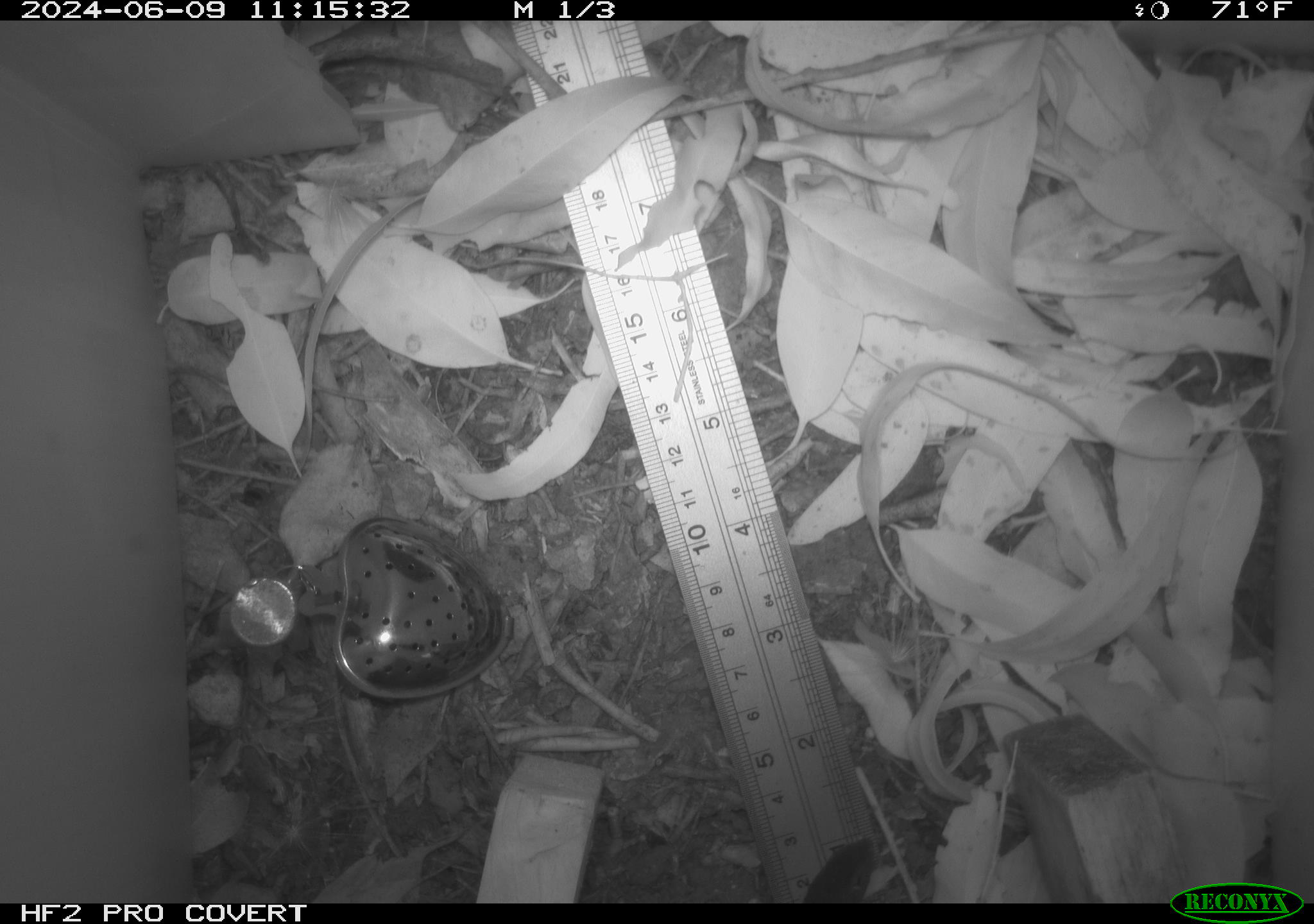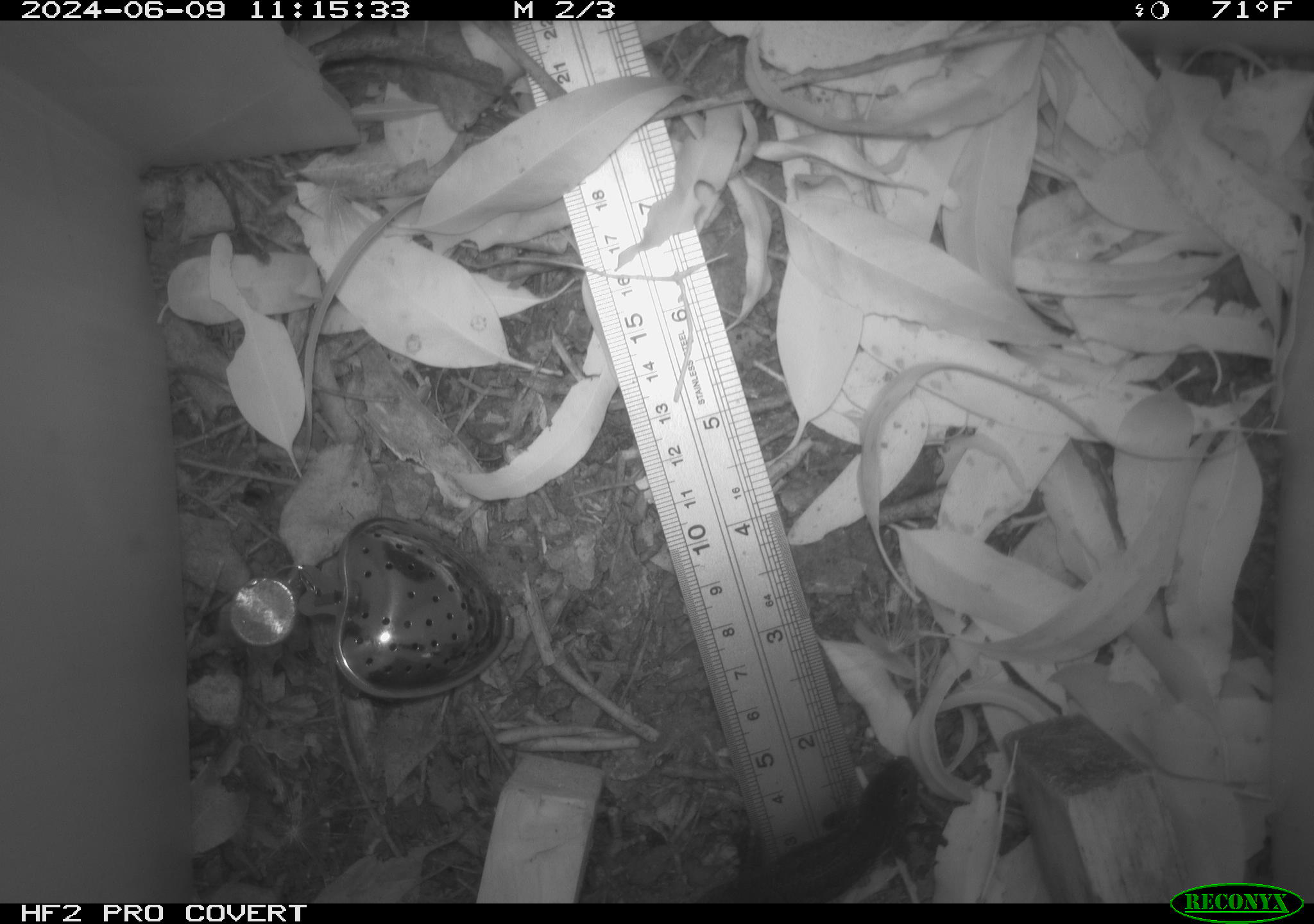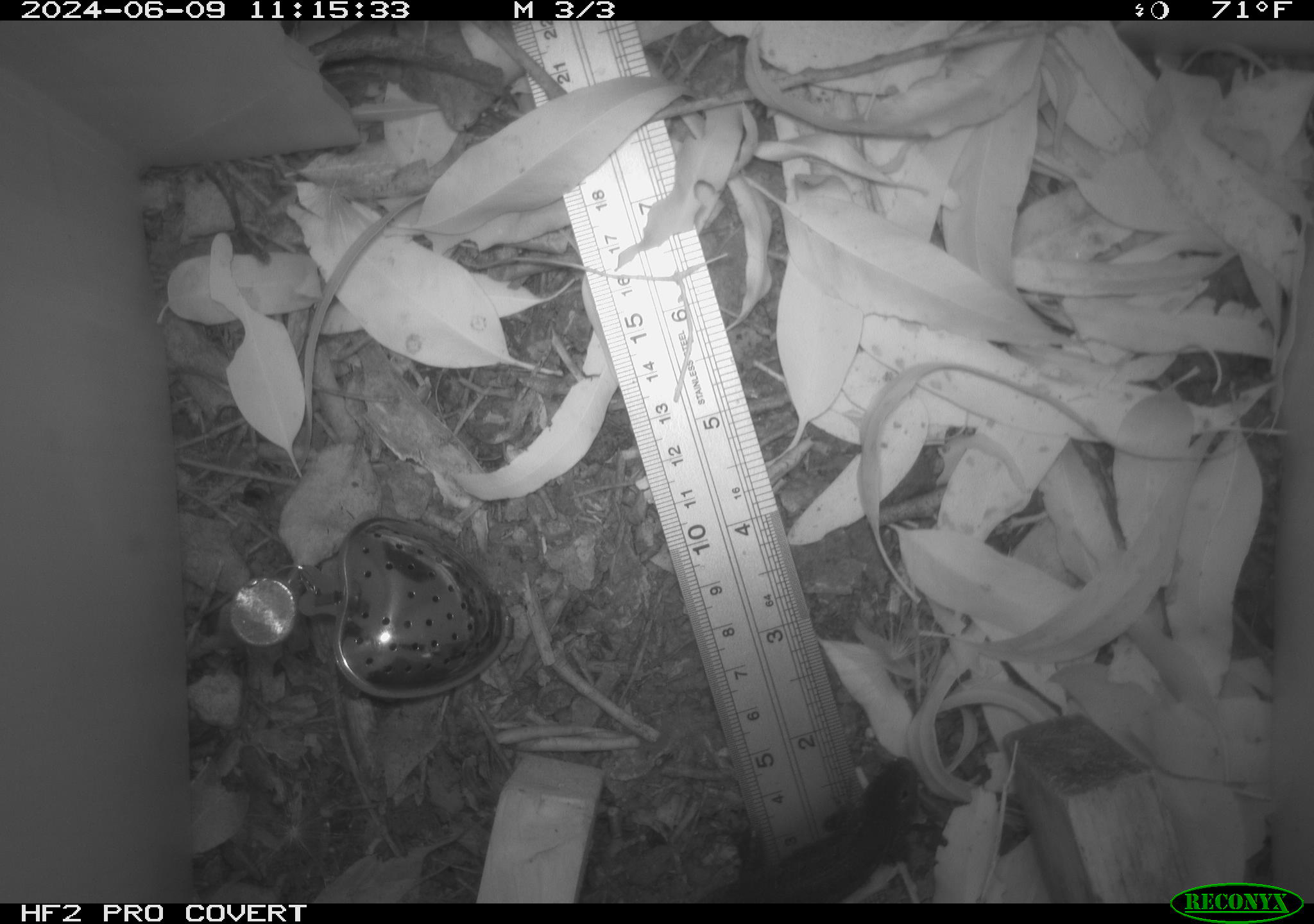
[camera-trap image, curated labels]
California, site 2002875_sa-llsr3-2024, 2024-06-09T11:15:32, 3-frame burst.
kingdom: Animalia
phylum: Chordata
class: Reptilia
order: Squamata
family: Phrynosomatidae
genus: Sceloporus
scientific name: Sceloporus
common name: spiny lizards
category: sceloporus species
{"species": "sceloporus species (spiny lizards) (Sceloporus)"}